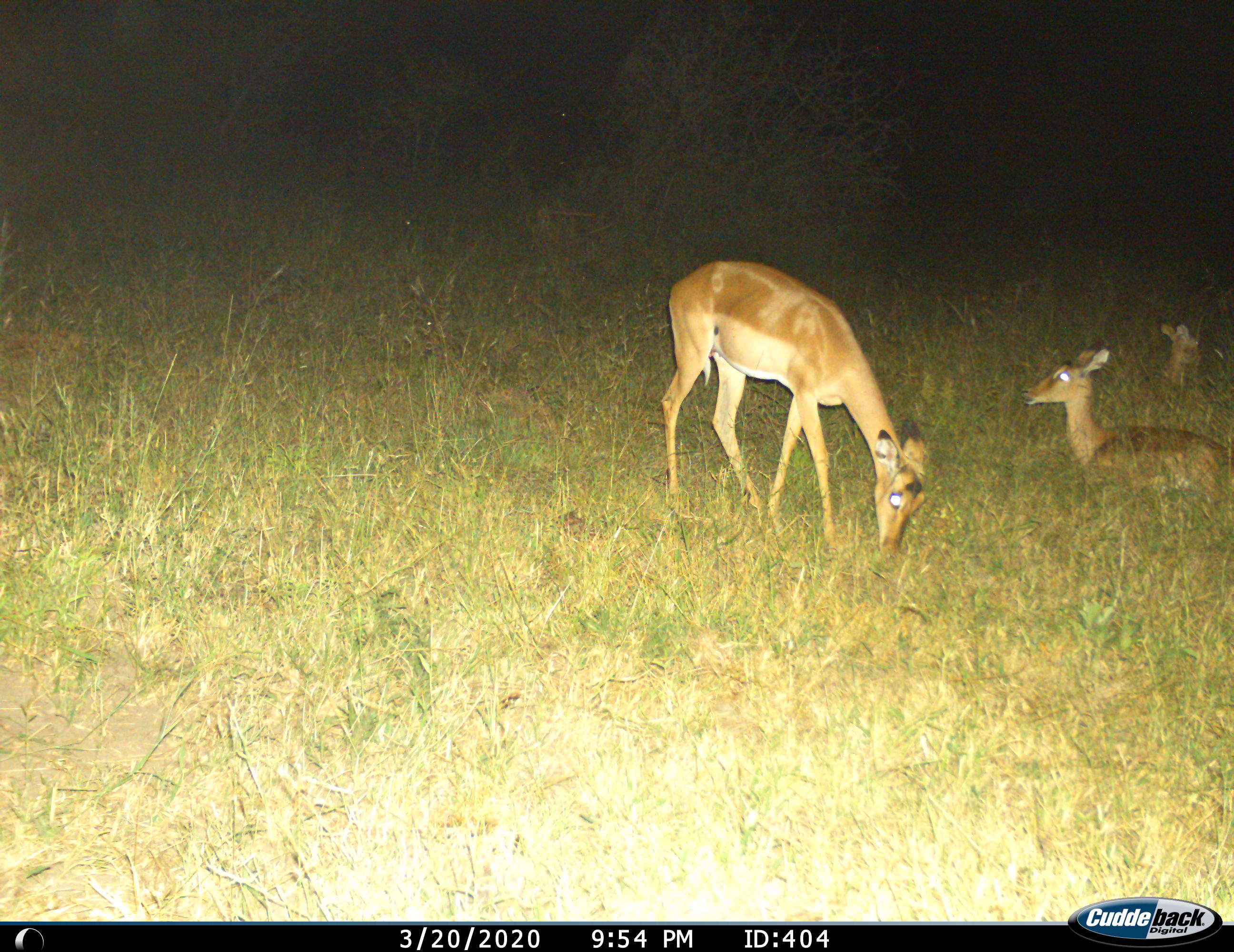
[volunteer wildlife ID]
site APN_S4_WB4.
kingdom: Animalia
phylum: Chordata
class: Mammalia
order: Artiodactyla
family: Bovidae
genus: Aepyceros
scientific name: Aepyceros melampus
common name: impala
Impala (Aepyceros melampus), count 3. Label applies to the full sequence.